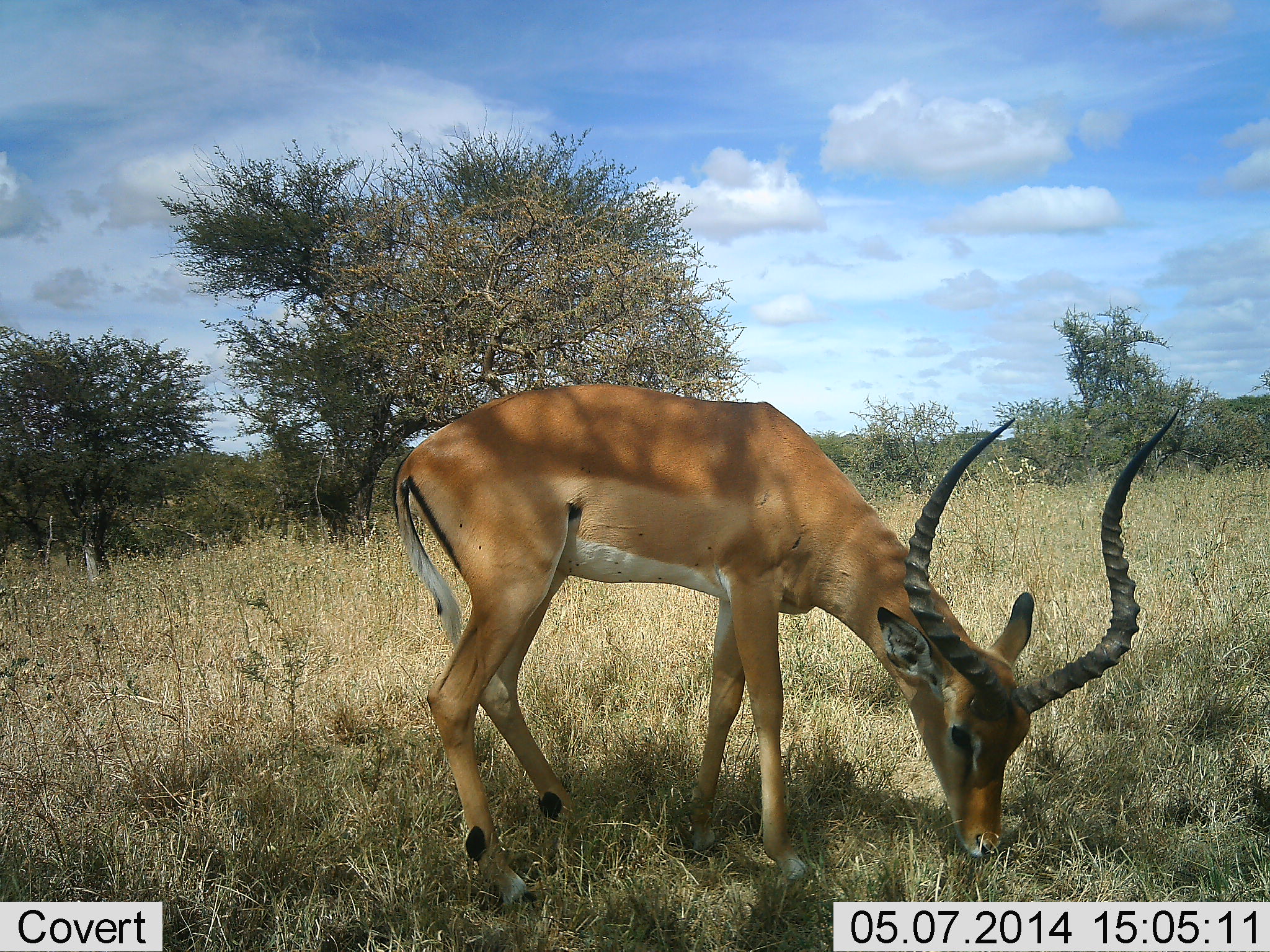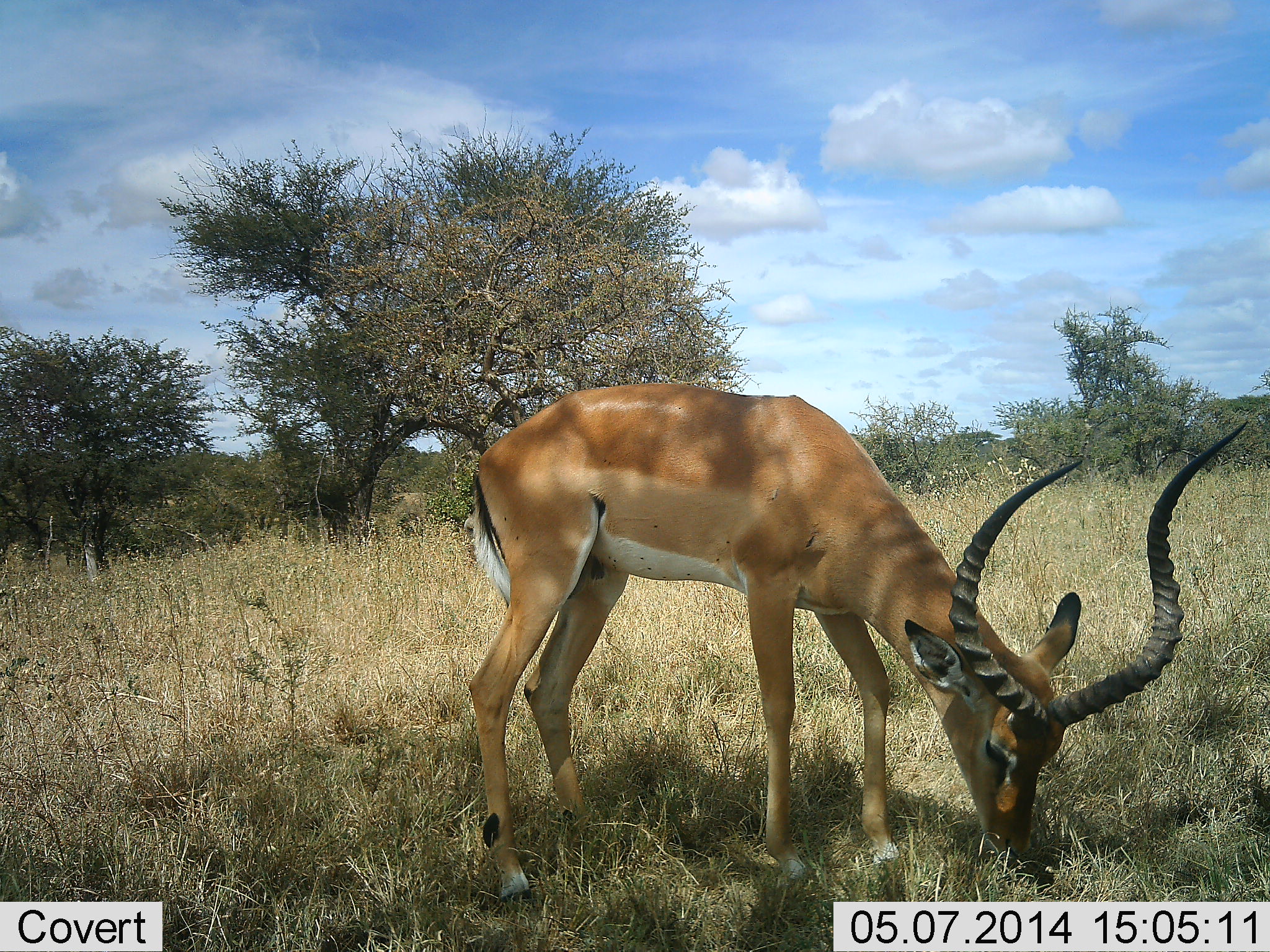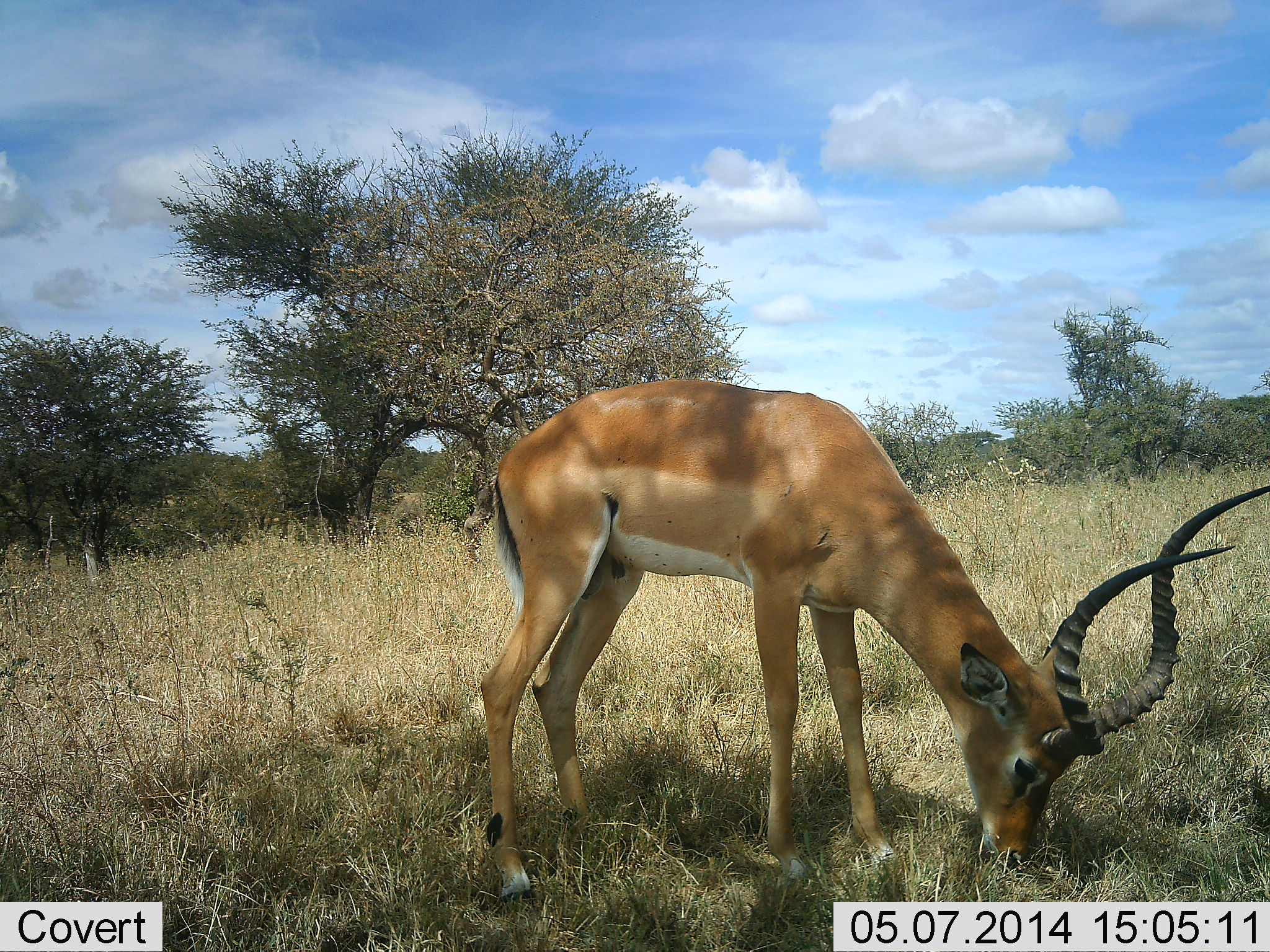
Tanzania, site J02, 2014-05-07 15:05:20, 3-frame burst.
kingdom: Animalia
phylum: Chordata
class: Mammalia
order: Artiodactyla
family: Bovidae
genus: Aepyceros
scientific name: Aepyceros melampus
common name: impala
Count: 1.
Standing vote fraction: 17%.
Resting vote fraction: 0%.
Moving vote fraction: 7%.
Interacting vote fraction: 0%.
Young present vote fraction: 0%.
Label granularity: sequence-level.